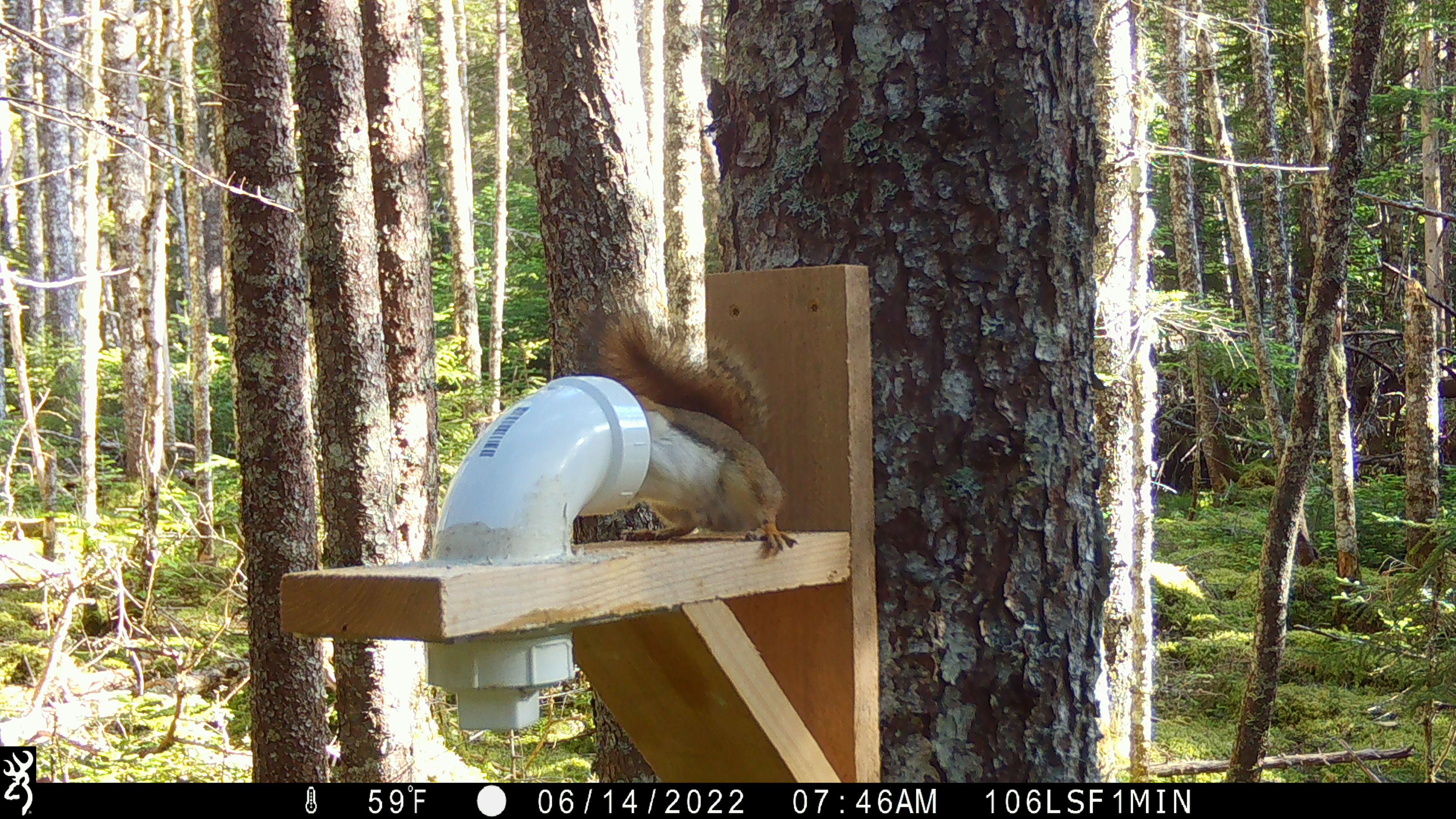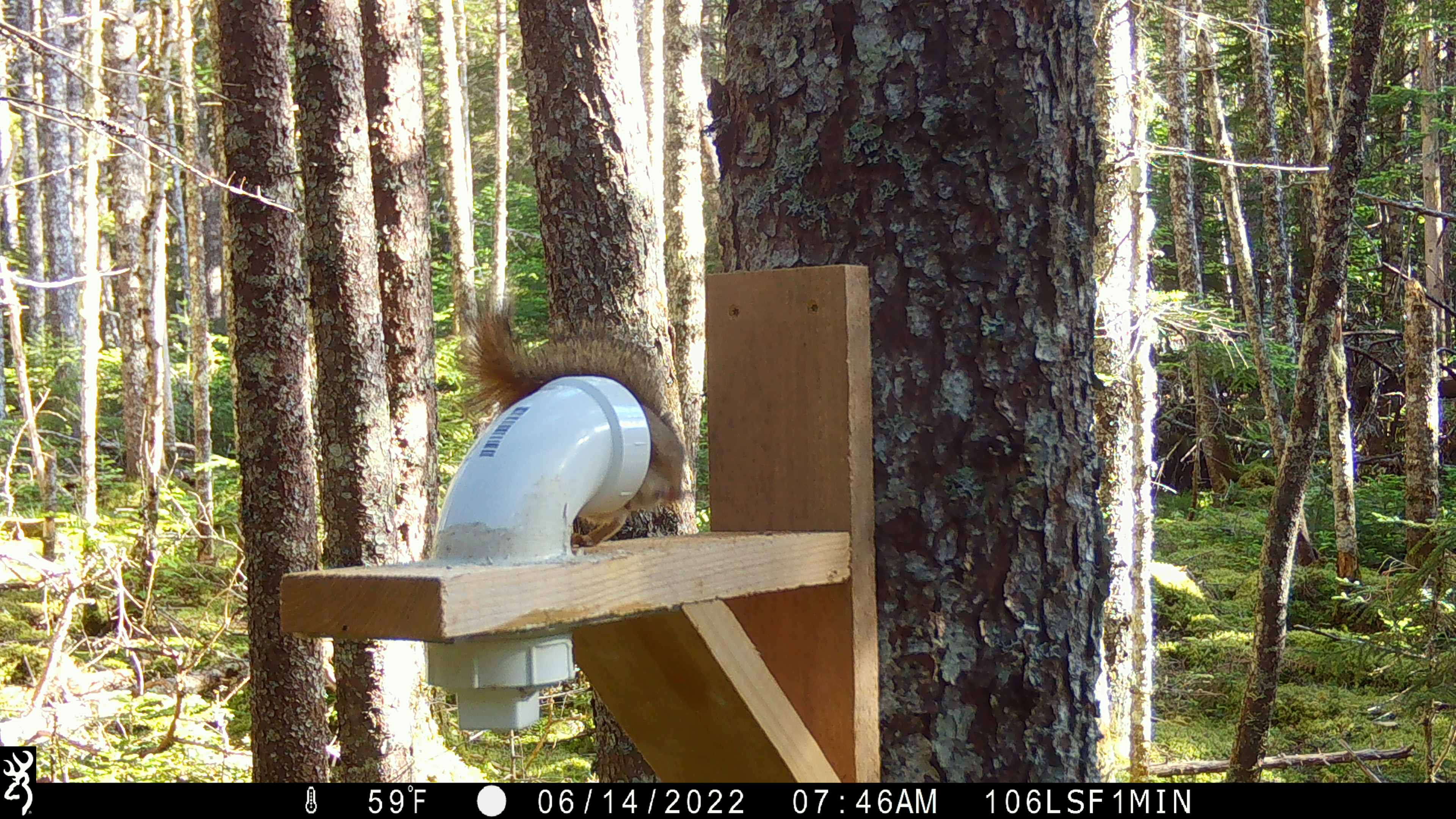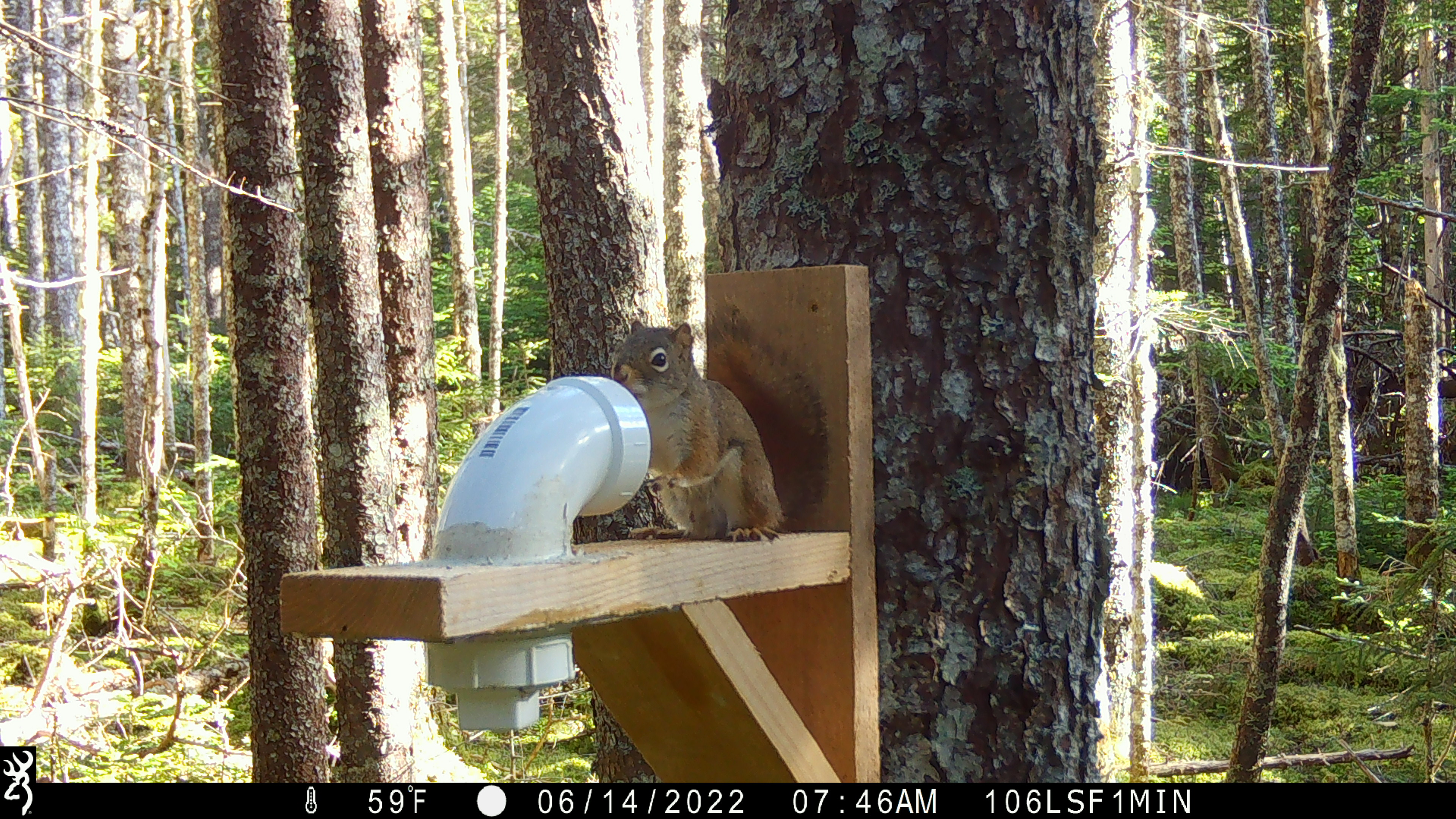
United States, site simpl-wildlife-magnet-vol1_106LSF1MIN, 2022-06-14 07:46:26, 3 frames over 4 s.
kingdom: Animalia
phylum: Chordata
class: Mammalia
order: Rodentia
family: Sciuridae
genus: Tamiasciurus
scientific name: Tamiasciurus hudsonicus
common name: red squirrel